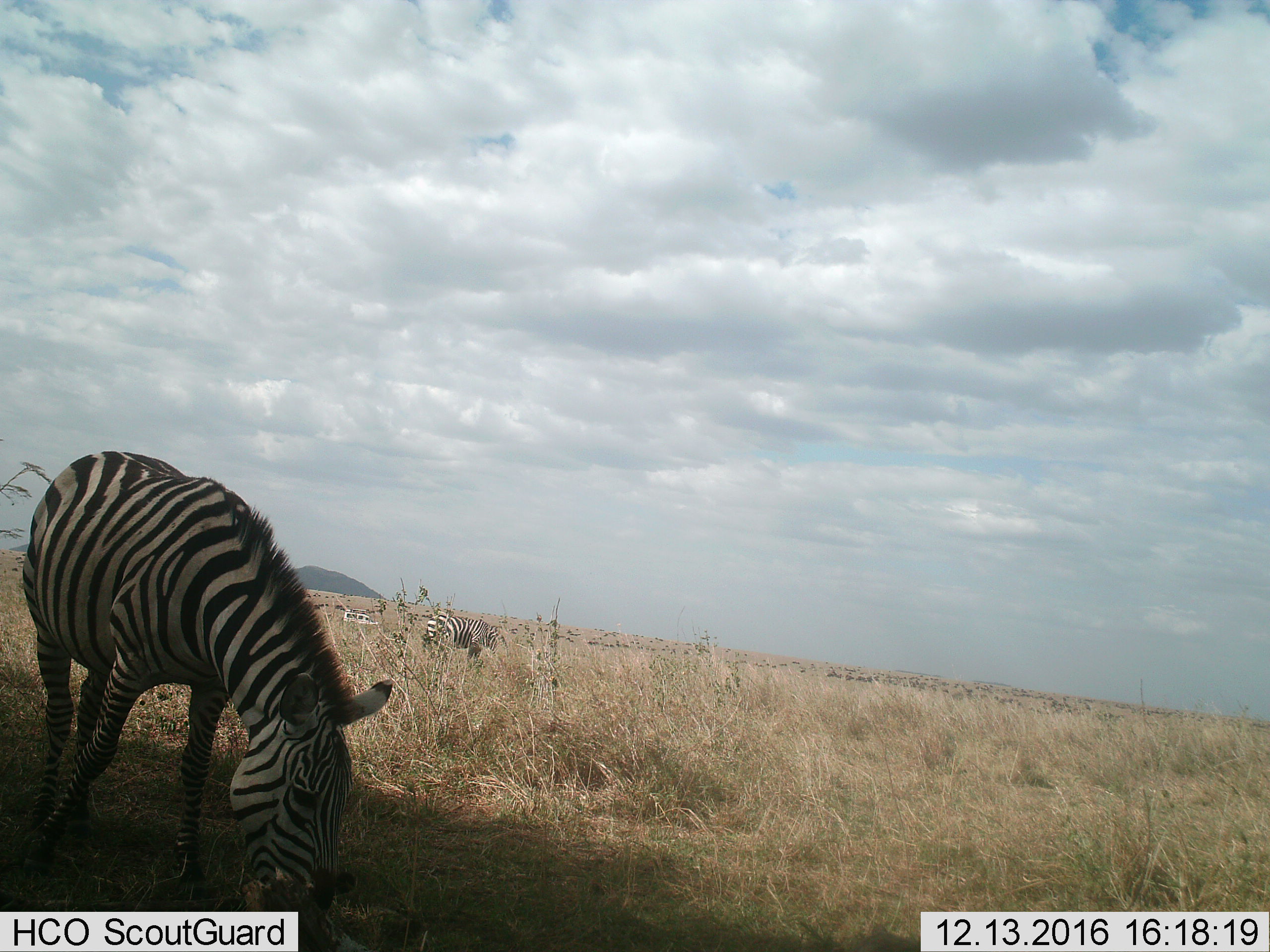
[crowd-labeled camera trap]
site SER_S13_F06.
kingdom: Animalia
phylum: Chordata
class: Mammalia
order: Perissodactyla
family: Equidae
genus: Equus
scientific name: Equus quagga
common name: plains zebra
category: zebraplains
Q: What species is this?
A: Zebraplains (plains zebra) (Equus quagga).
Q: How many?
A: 2.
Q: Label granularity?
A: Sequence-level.